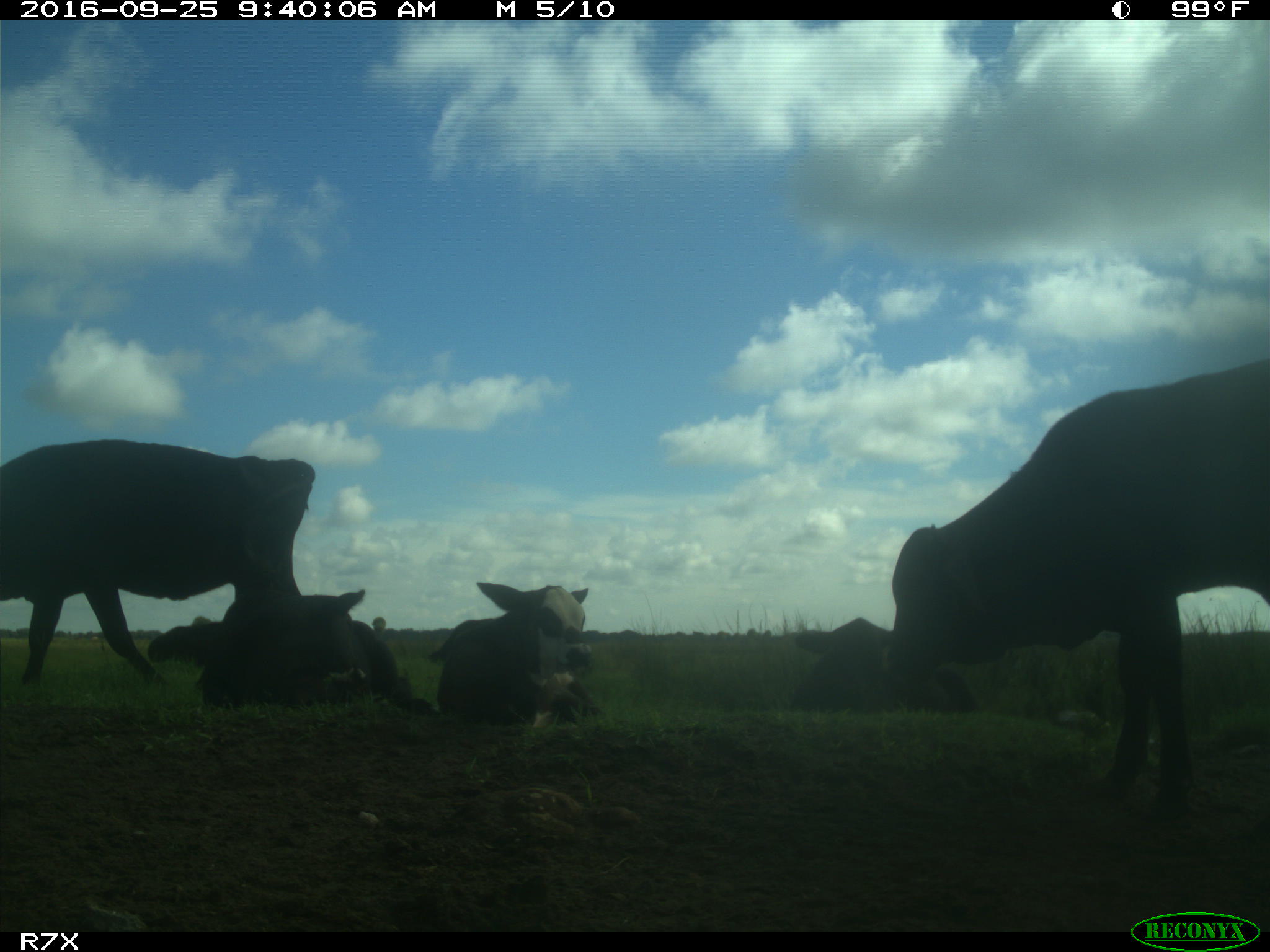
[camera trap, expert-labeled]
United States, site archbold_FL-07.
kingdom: Animalia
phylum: Chordata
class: Mammalia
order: Artiodactyla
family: Bovidae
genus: Bos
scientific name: Bos taurus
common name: domestic cow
Bos taurus (domestic cow).